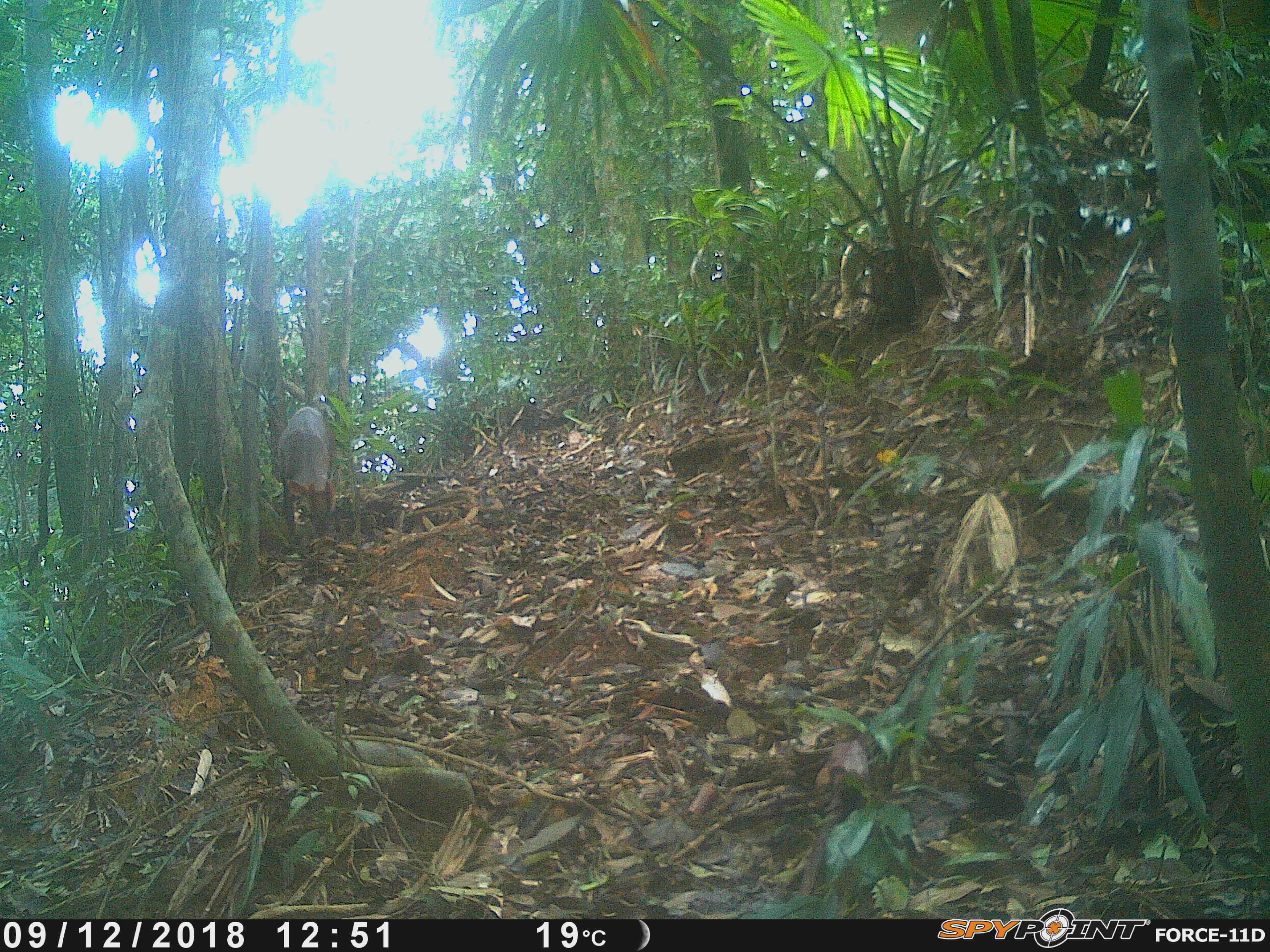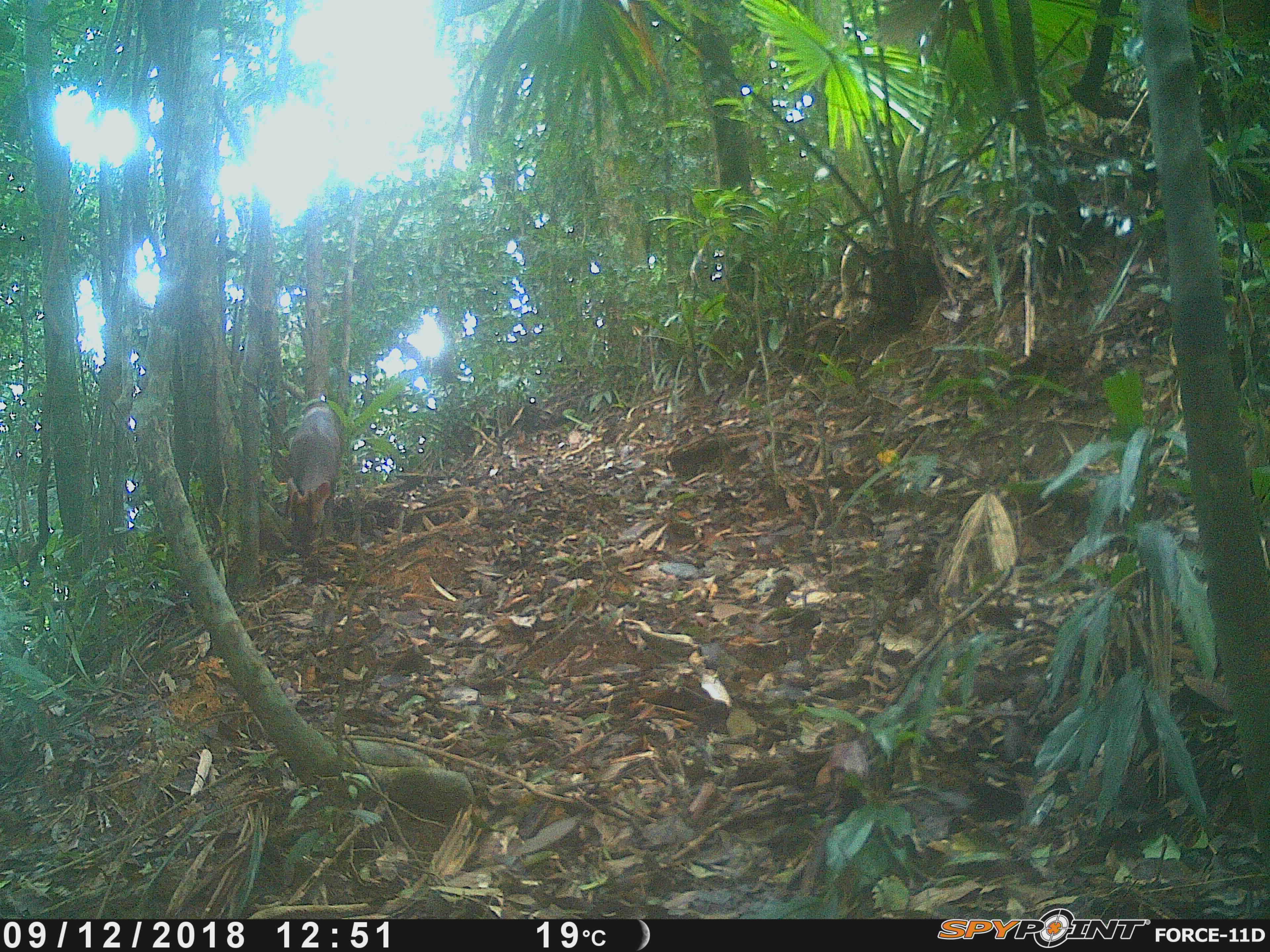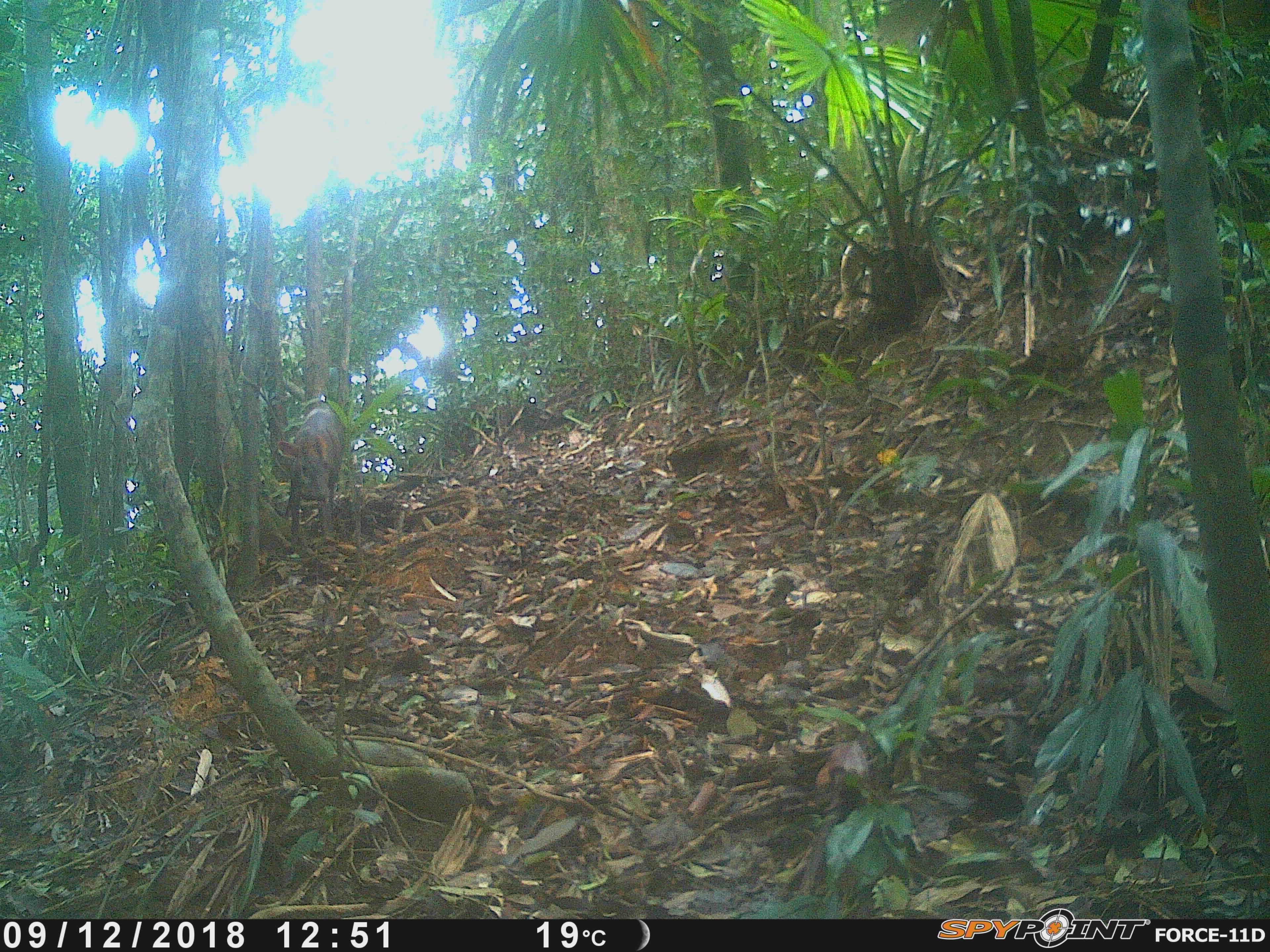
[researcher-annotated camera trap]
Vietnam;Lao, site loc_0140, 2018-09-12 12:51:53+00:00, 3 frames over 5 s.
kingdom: Animalia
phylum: Chordata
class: Mammalia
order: Artiodactyla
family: Cervidae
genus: Muntiacus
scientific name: Muntiacus rooseveltorum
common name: roosevelt's muntjac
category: roosevelts muntjac group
Roosevelts muntjac group (roosevelt's muntjac) (Muntiacus rooseveltorum). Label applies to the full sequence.